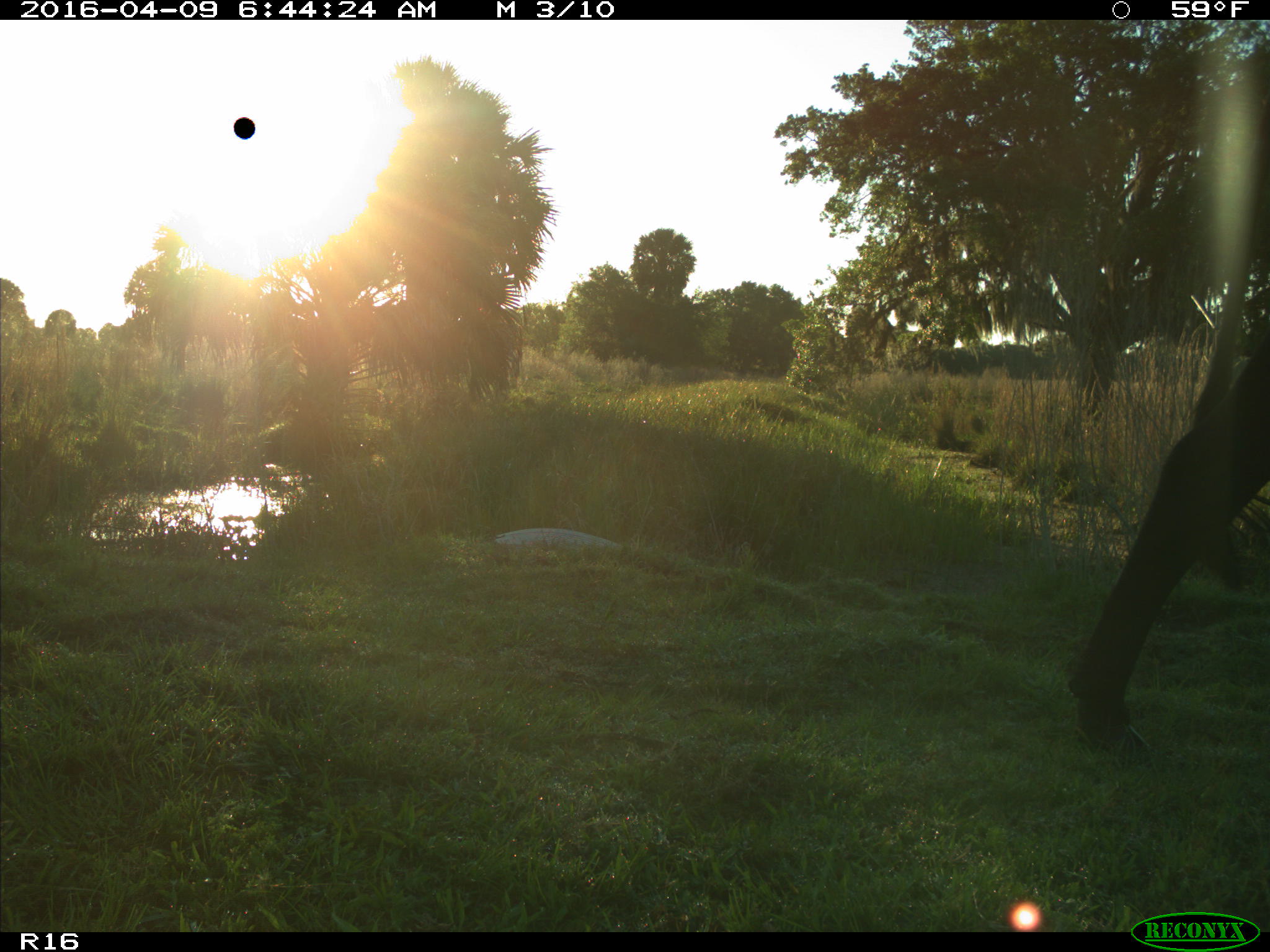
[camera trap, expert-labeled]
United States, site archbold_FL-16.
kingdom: Animalia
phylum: Chordata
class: Mammalia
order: Artiodactyla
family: Bovidae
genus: Bos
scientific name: Bos taurus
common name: domestic cow